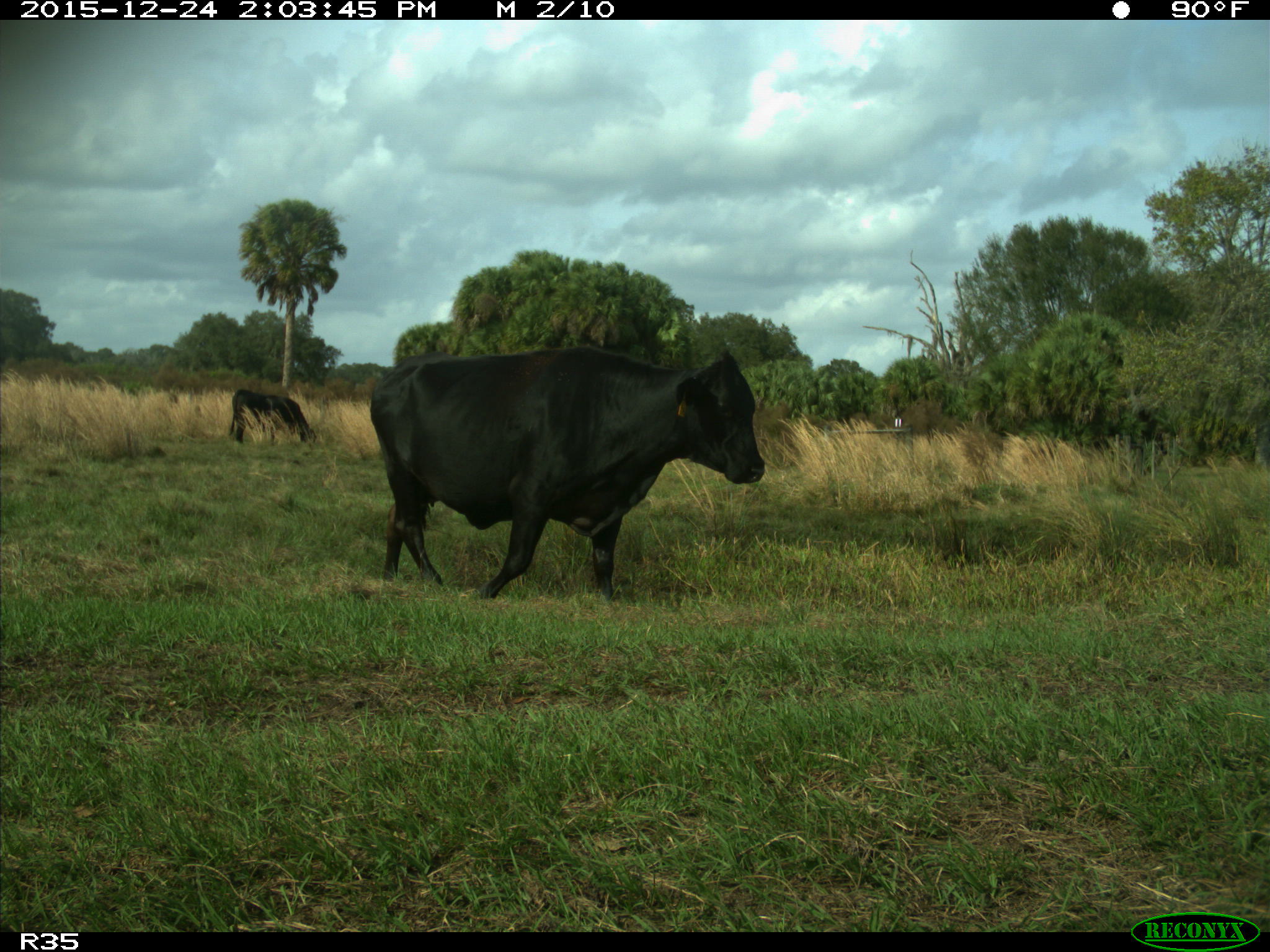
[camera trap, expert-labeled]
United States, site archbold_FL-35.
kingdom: Animalia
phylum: Chordata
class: Mammalia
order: Artiodactyla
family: Bovidae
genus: Bos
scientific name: Bos taurus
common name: domestic cow